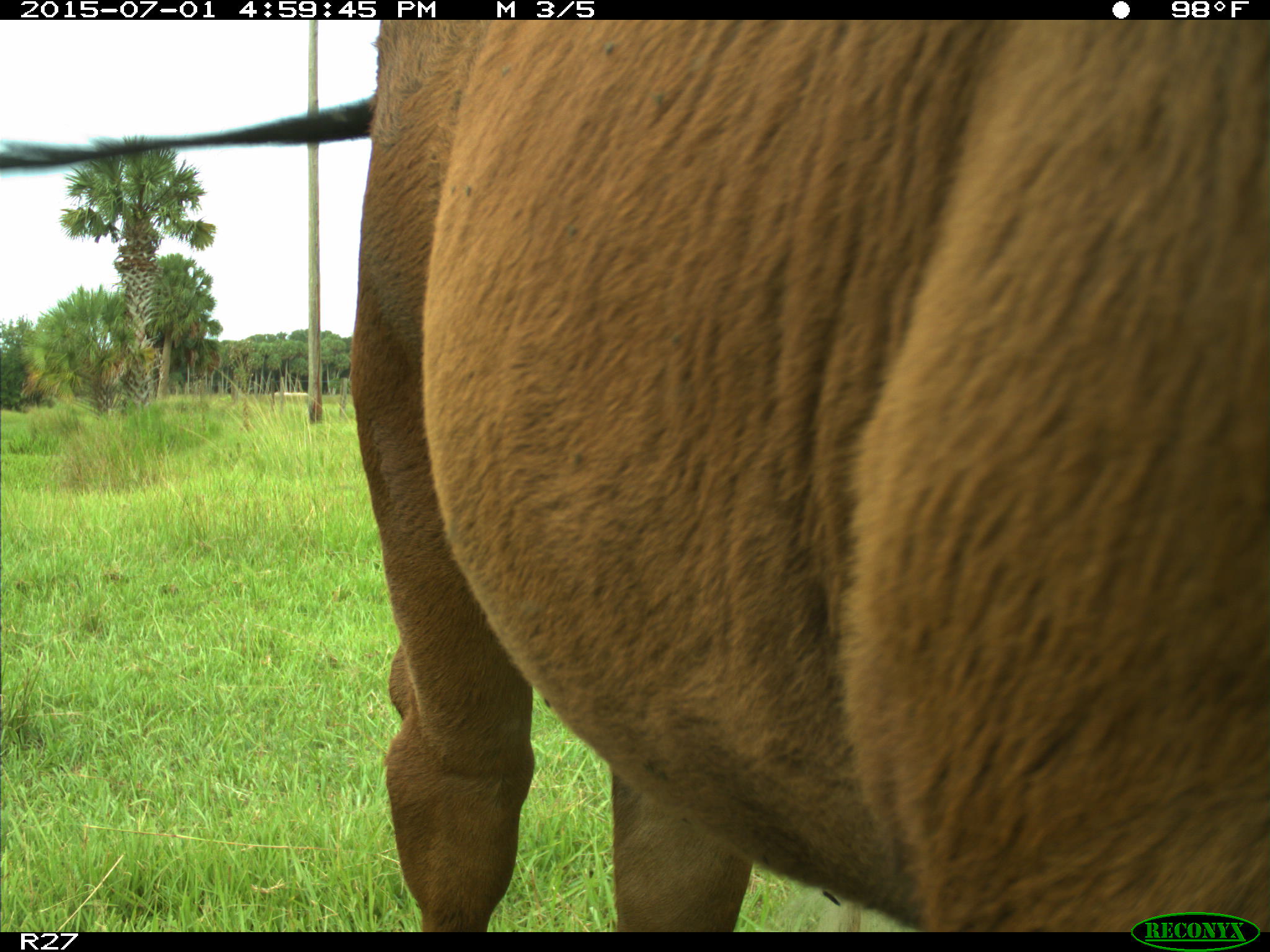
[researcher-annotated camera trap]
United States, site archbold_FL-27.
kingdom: Animalia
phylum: Chordata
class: Mammalia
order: Artiodactyla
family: Bovidae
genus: Bos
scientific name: Bos taurus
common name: domestic cow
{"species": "Bos taurus (domestic cow)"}